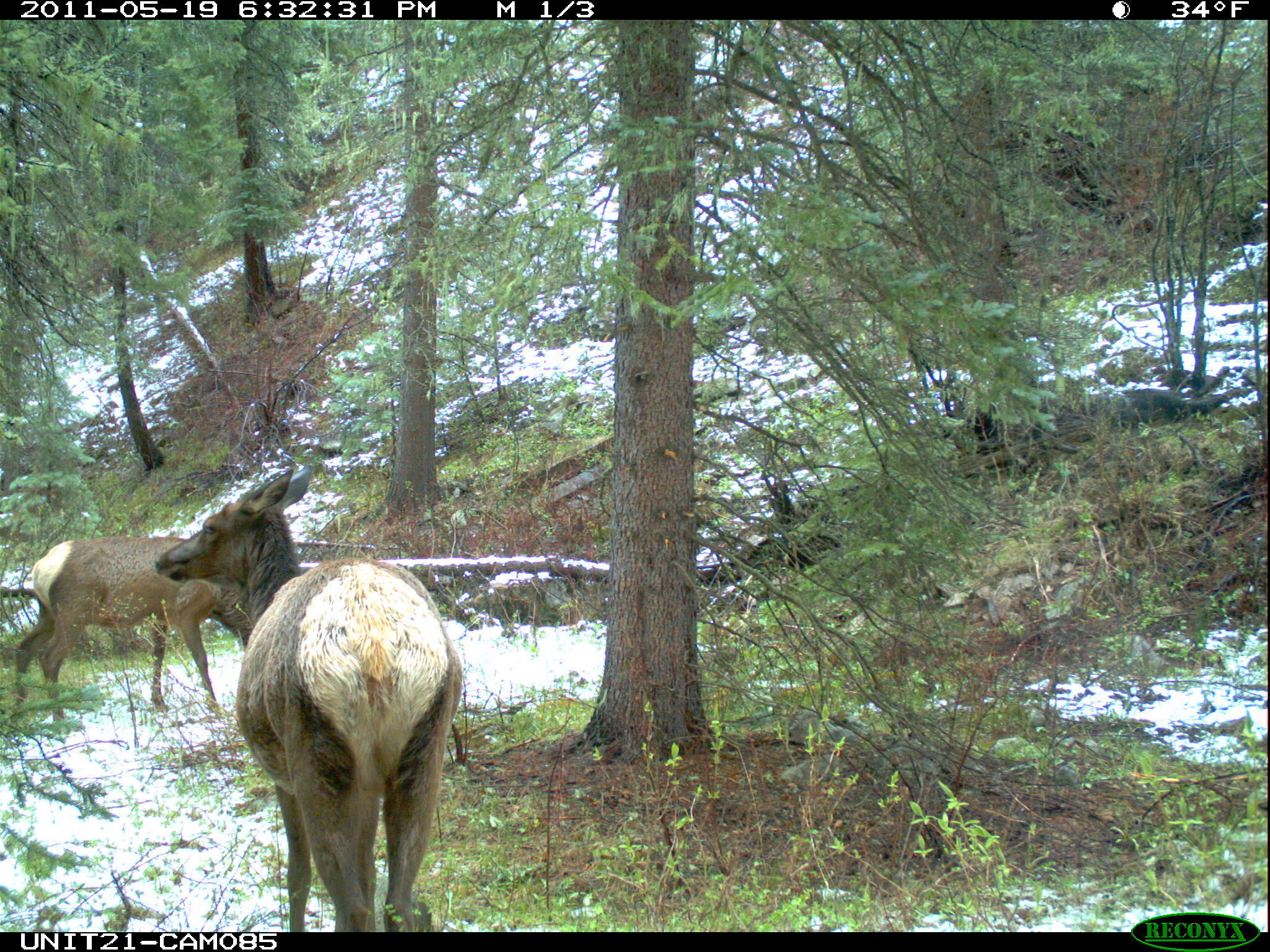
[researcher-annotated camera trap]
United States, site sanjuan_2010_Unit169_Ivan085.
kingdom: Animalia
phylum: Chordata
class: Mammalia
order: Artiodactyla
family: Cervidae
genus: Cervus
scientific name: Cervus elaphus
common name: red deer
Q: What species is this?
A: Cervus elaphus (red deer).